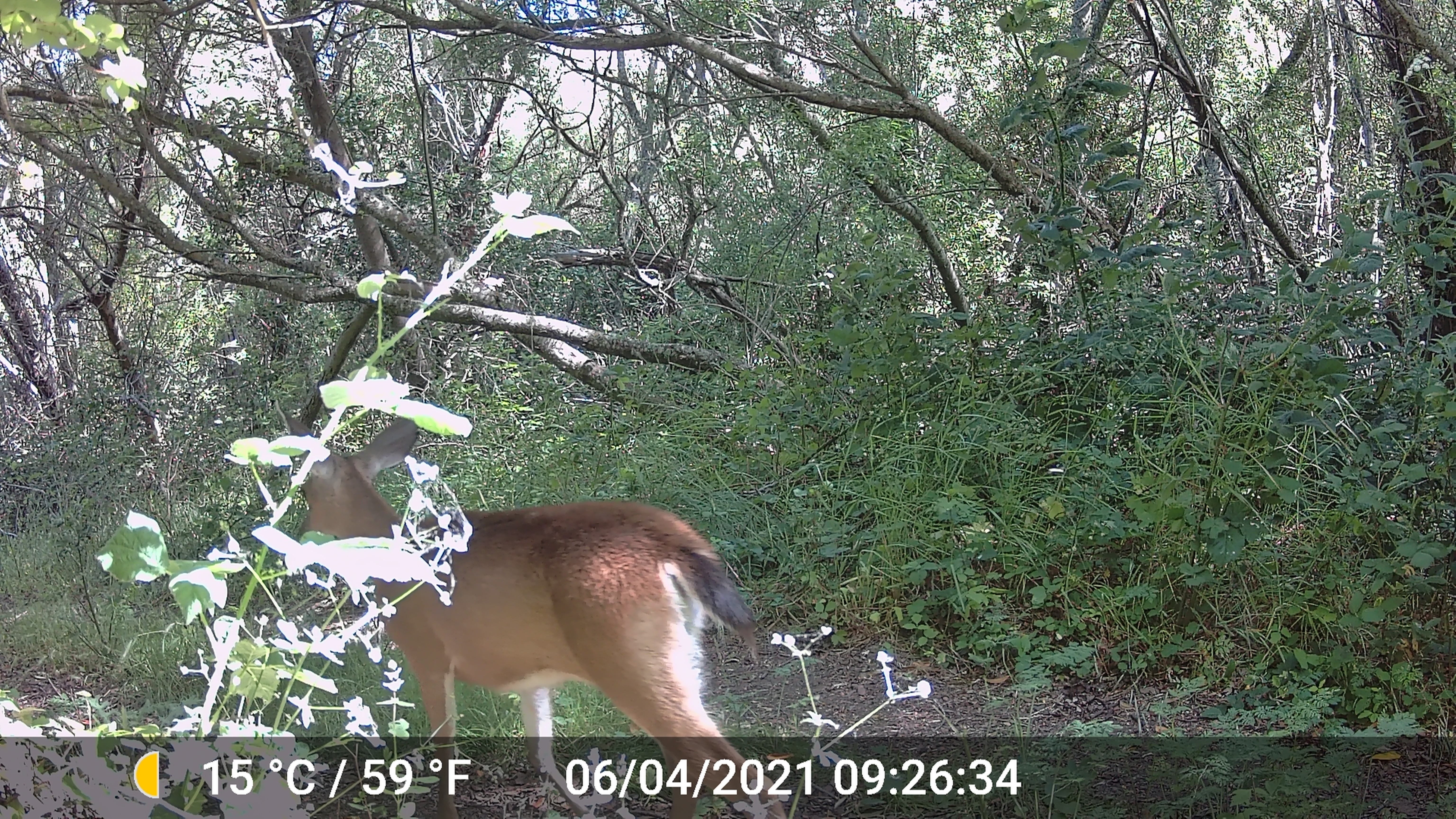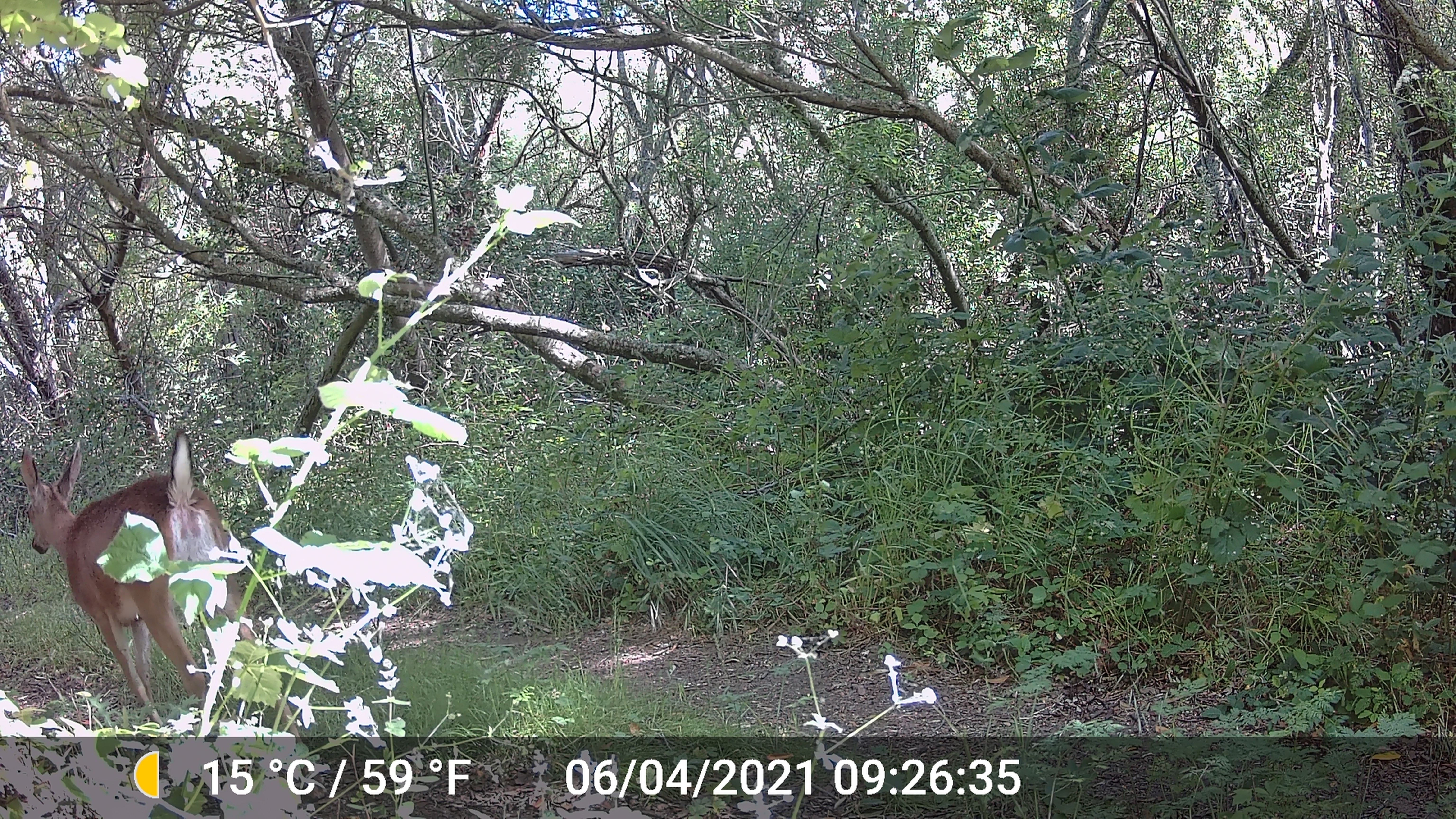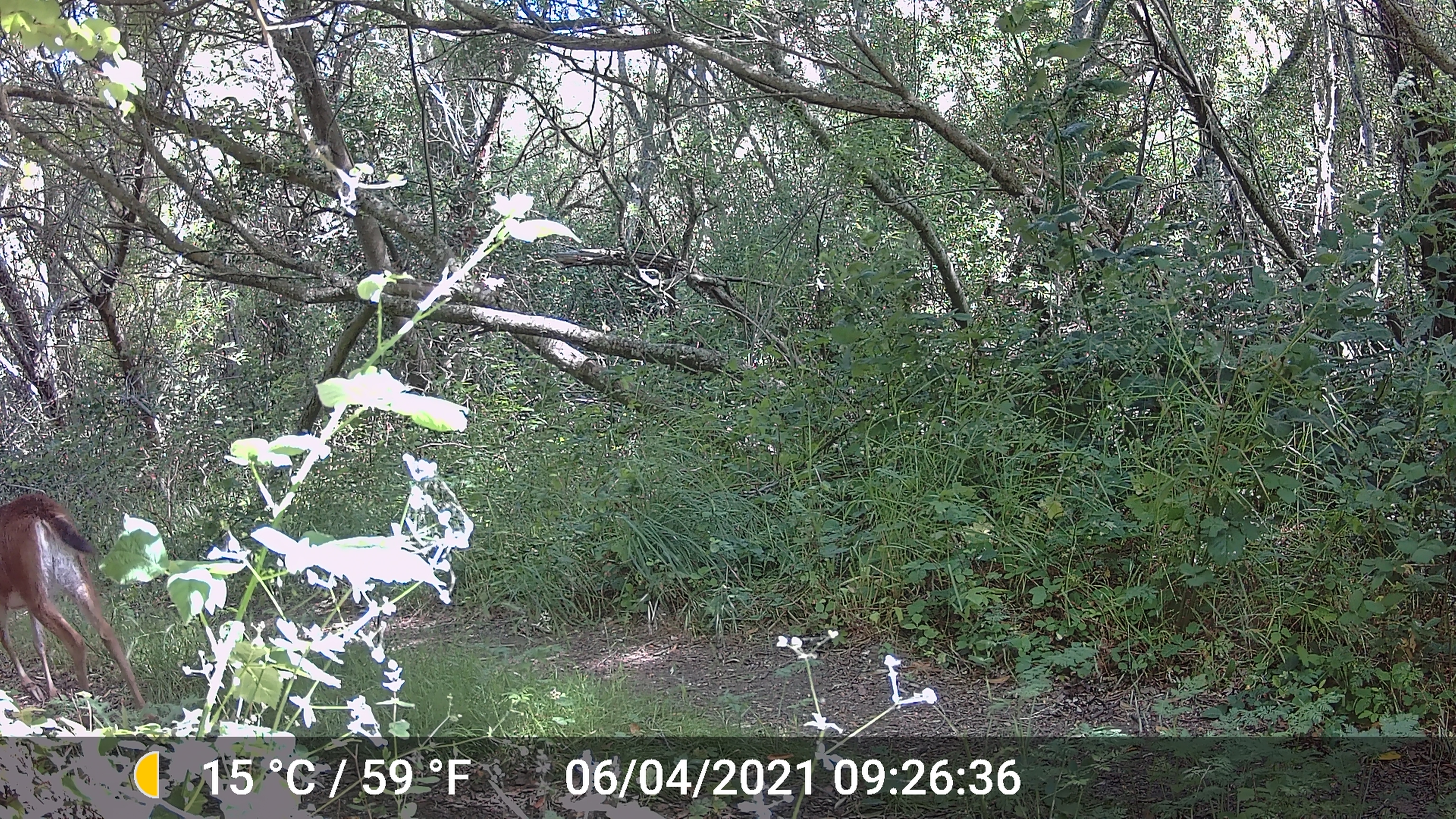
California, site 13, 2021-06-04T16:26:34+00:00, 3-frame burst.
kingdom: Animalia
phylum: Chordata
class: Mammalia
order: Artiodactyla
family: Cervidae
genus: Odocoileus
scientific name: Odocoileus hemionus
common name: mule deer